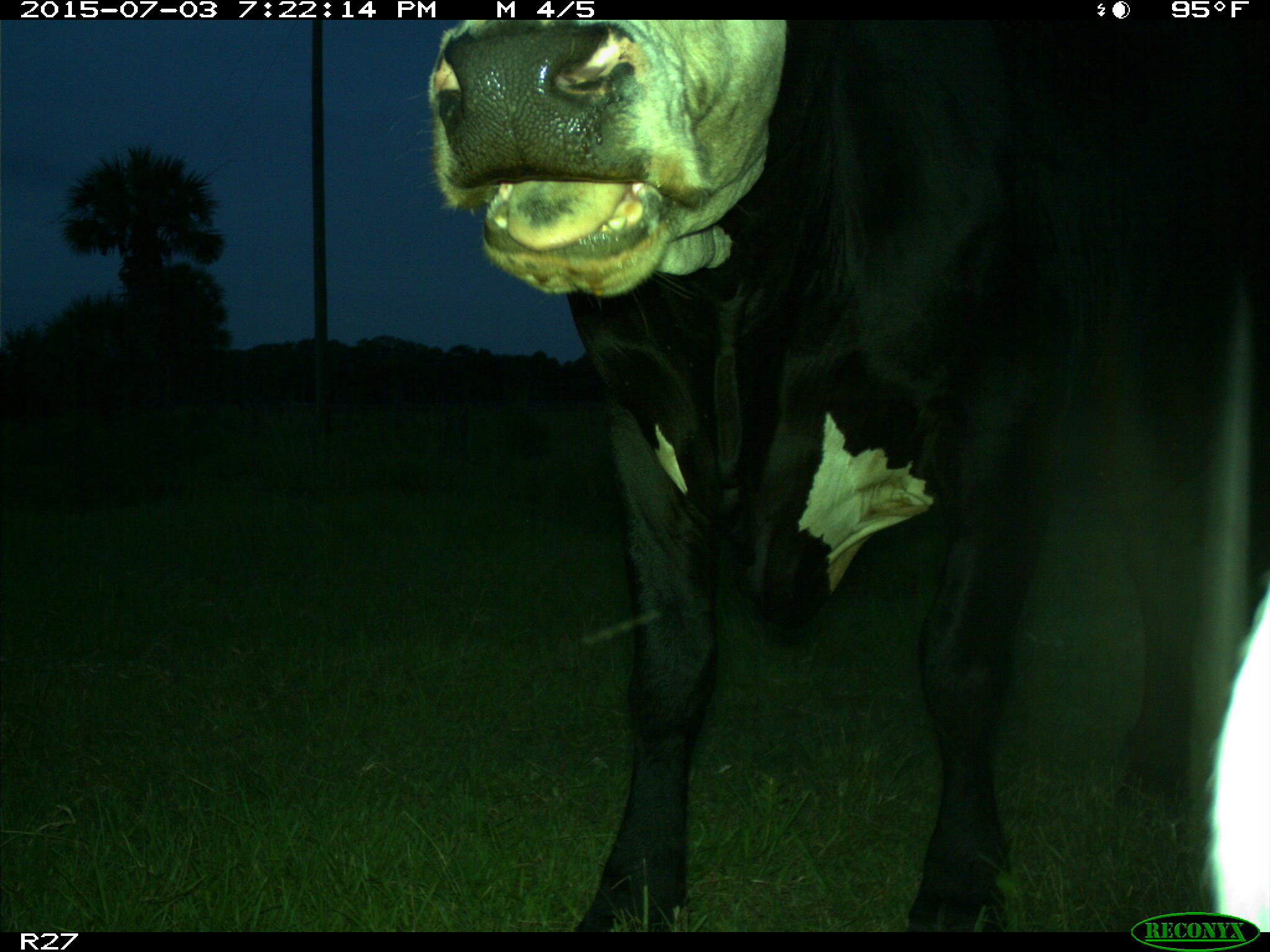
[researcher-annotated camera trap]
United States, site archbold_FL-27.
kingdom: Animalia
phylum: Chordata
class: Mammalia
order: Artiodactyla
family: Bovidae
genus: Bos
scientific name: Bos taurus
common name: domestic cow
Bos taurus (domestic cow).